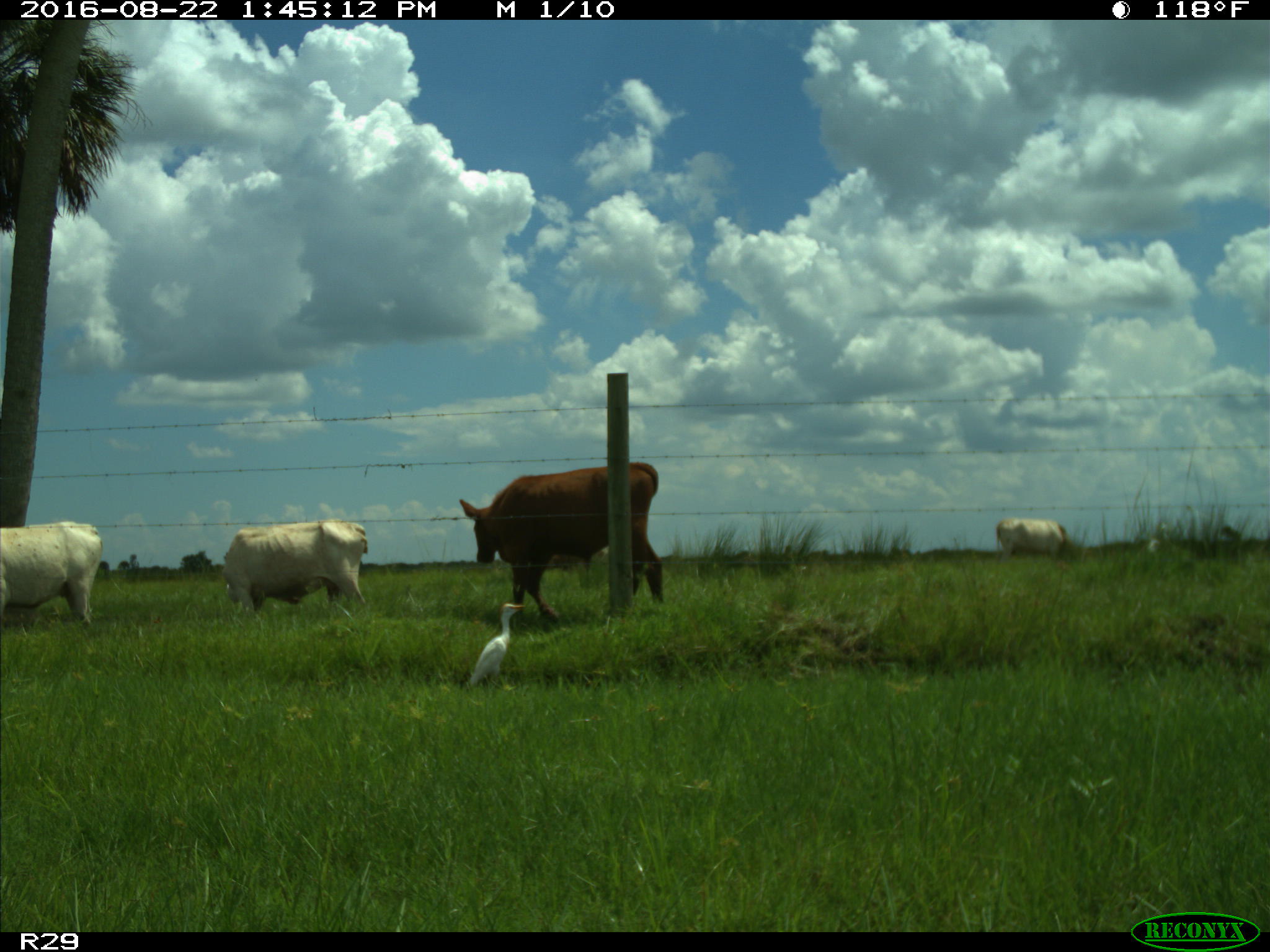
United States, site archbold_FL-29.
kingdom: Animalia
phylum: Chordata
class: Mammalia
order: Artiodactyla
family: Bovidae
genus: Bos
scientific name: Bos taurus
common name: domestic cow